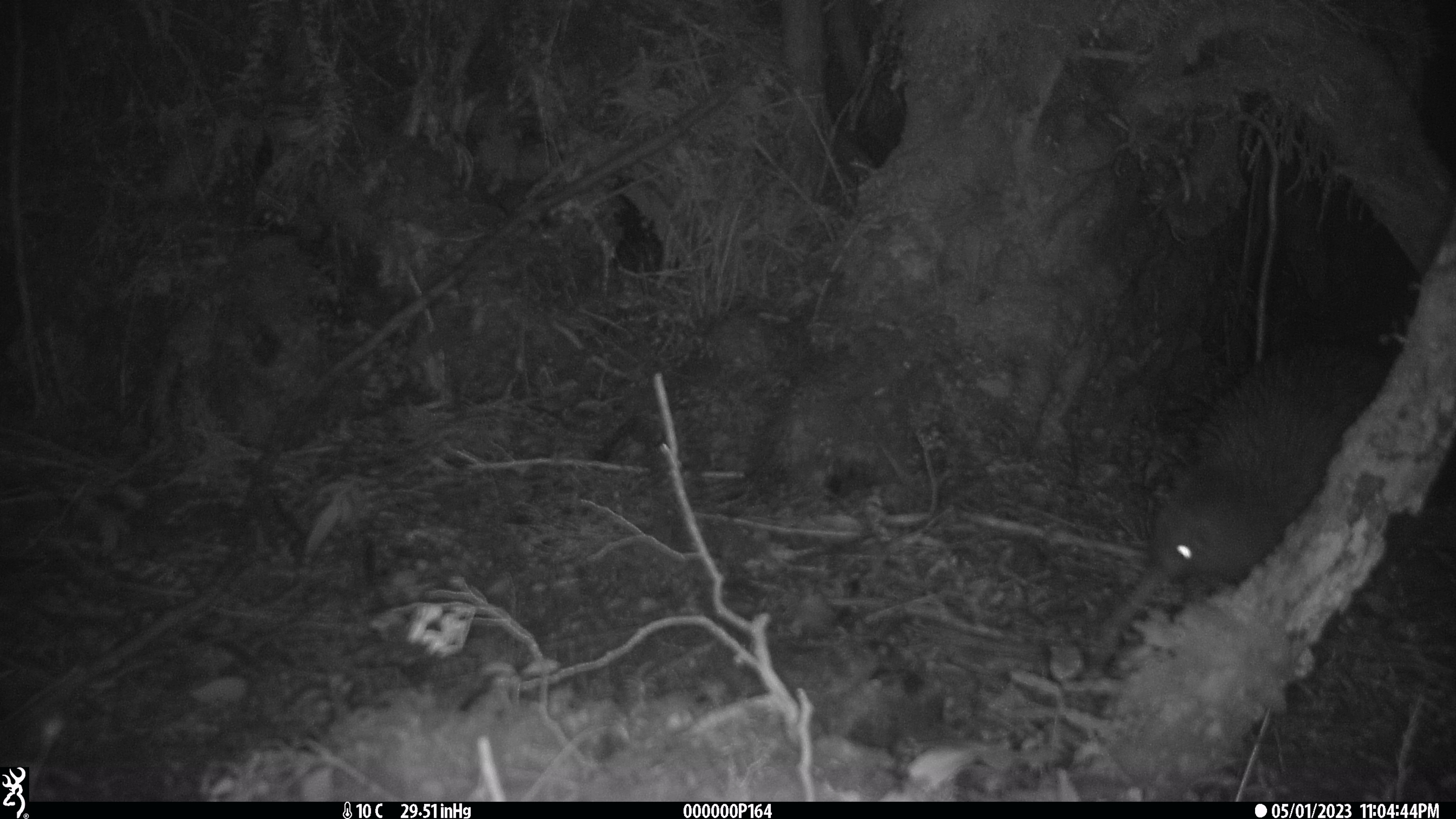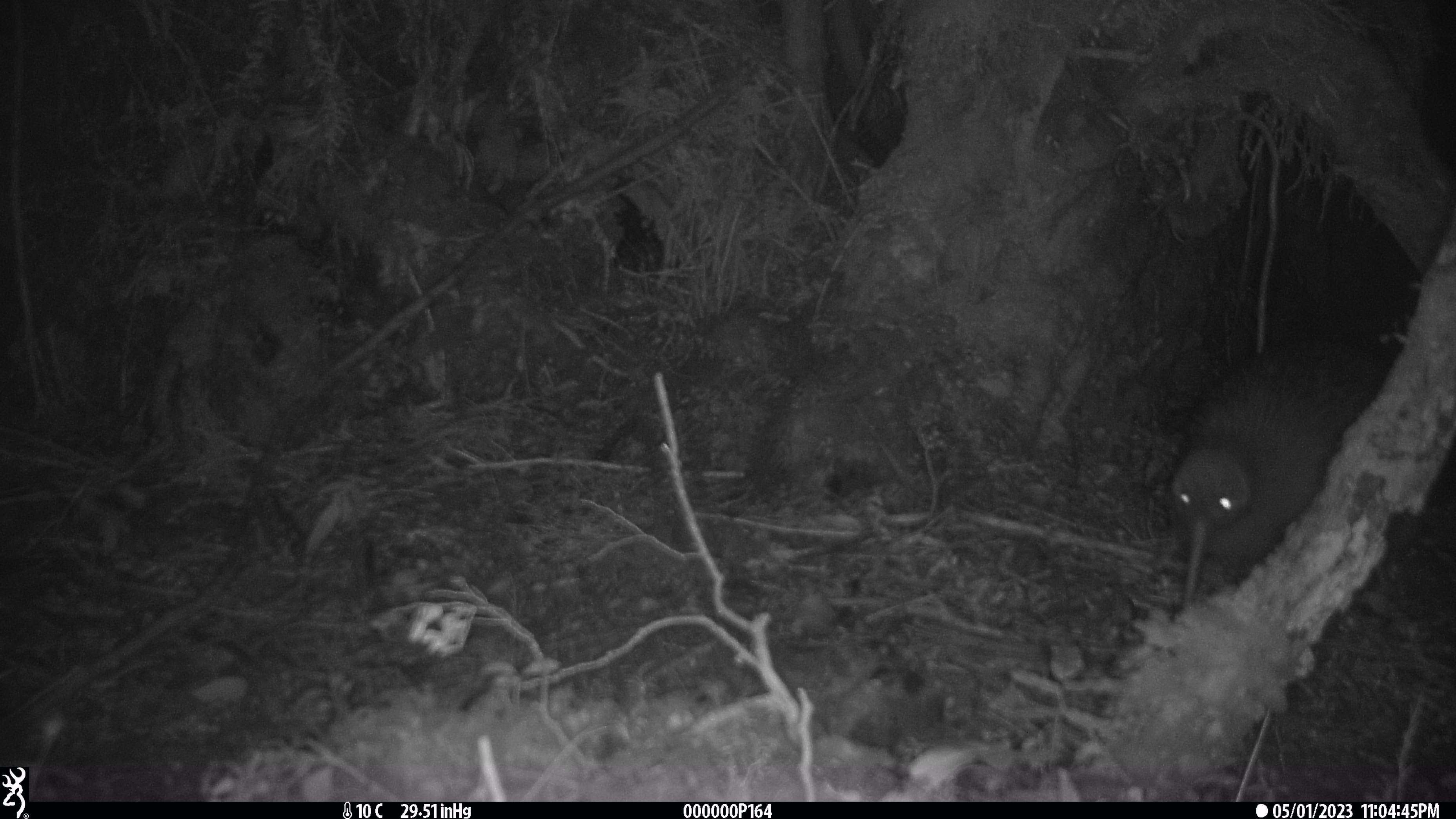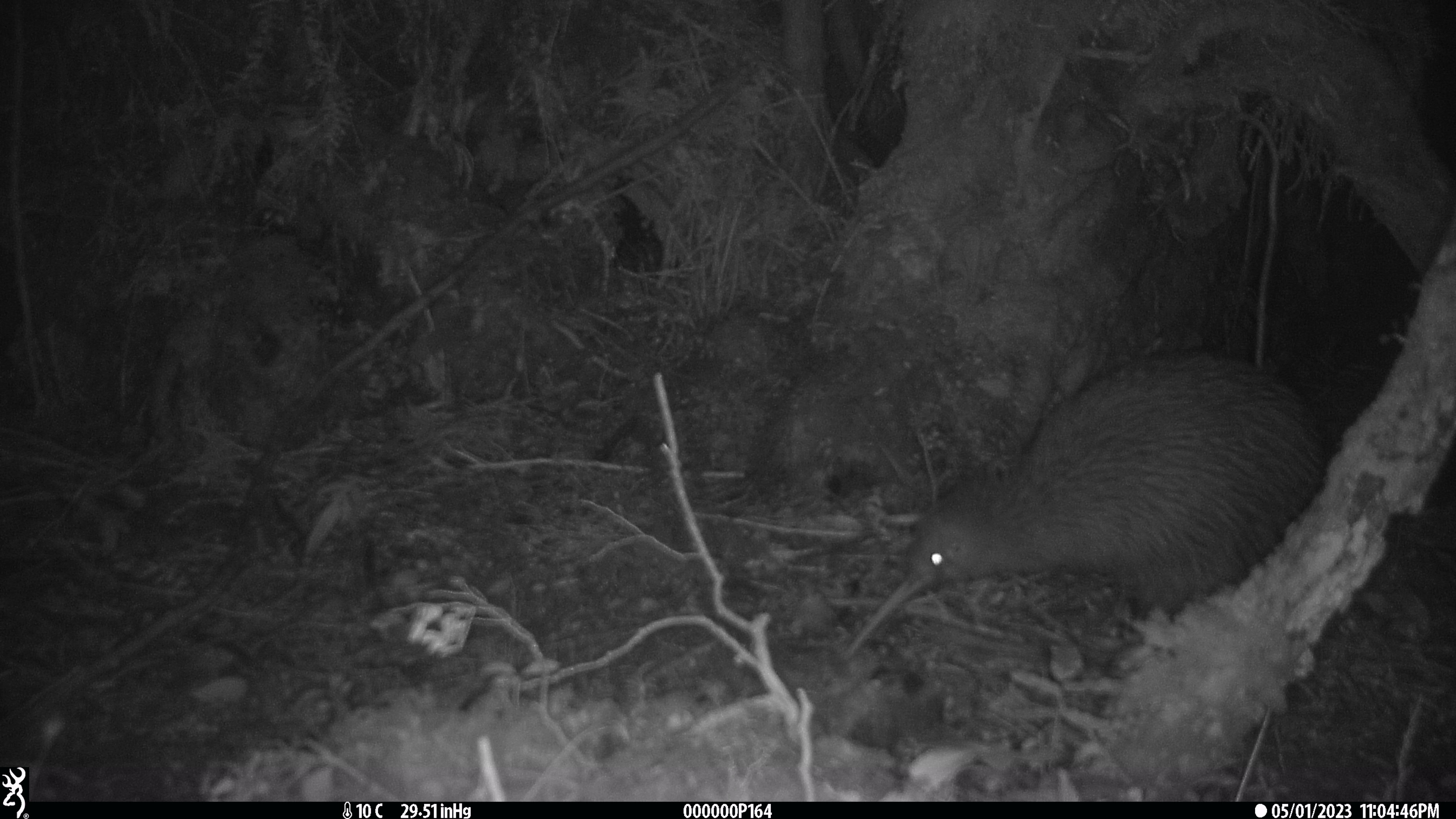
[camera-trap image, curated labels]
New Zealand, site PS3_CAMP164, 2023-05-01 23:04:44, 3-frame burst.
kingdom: Animalia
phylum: Chordata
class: Aves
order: Apterygiformes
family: Apterygidae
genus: Apteryx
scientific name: Apteryx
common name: kiwi